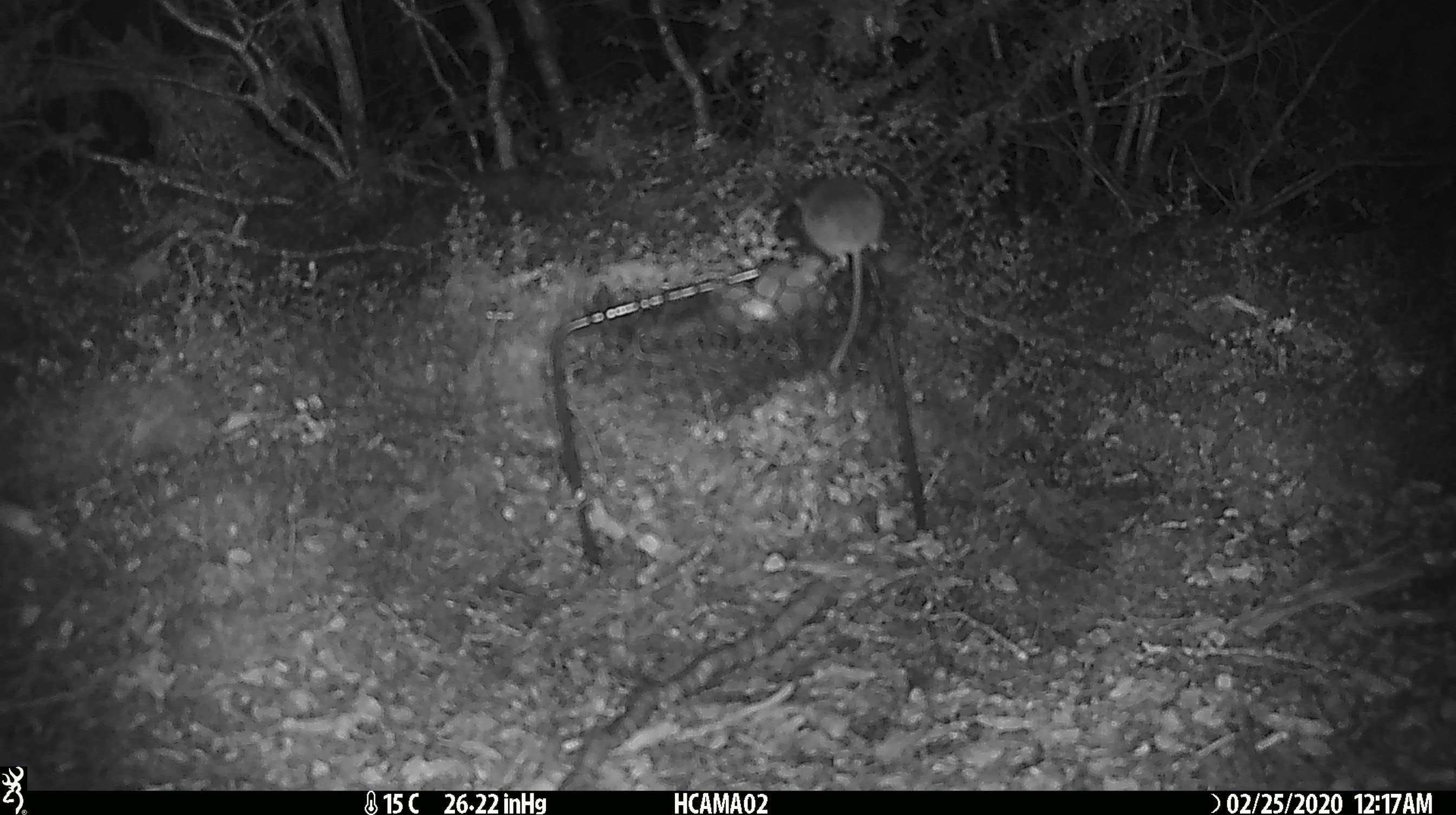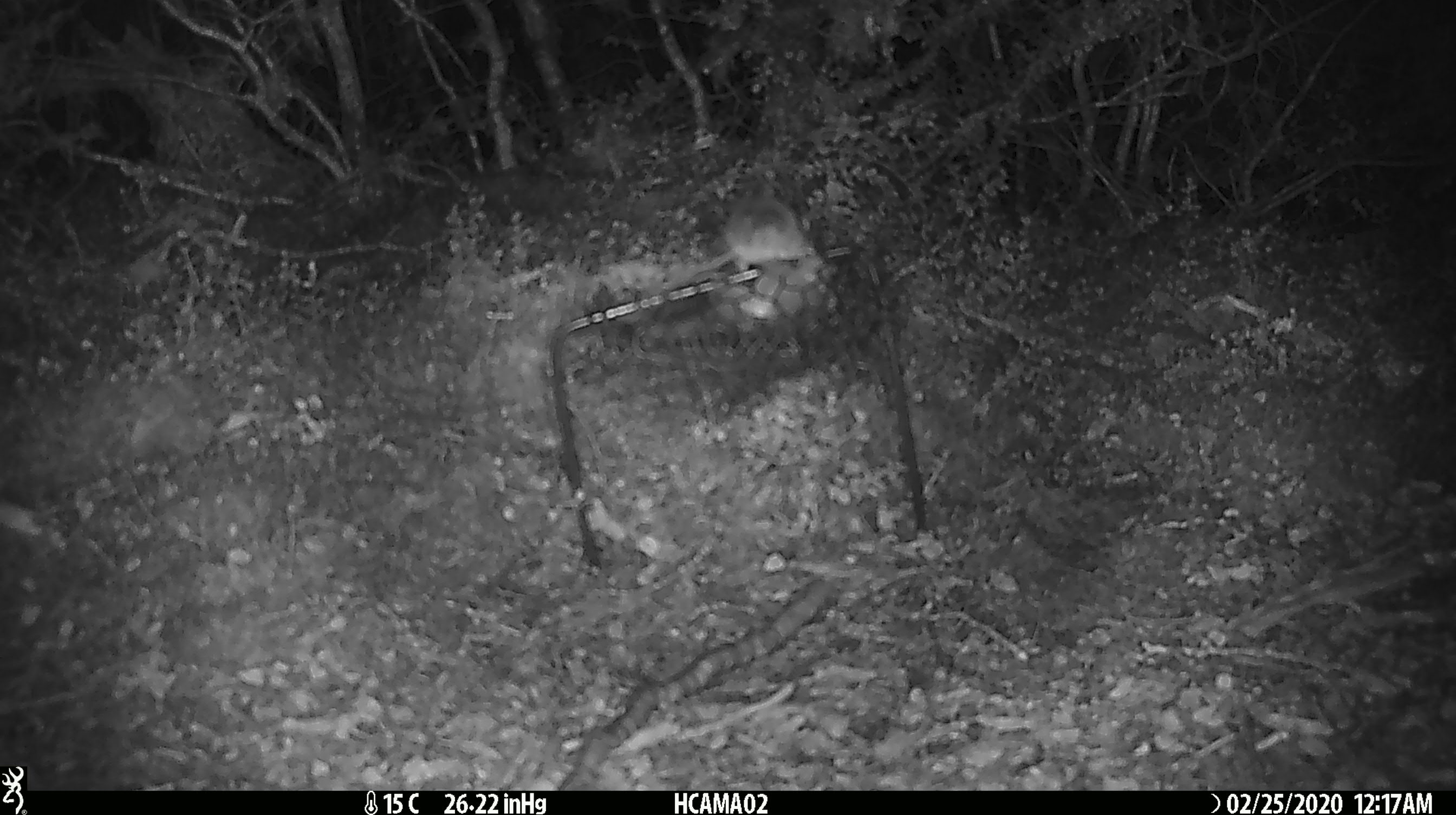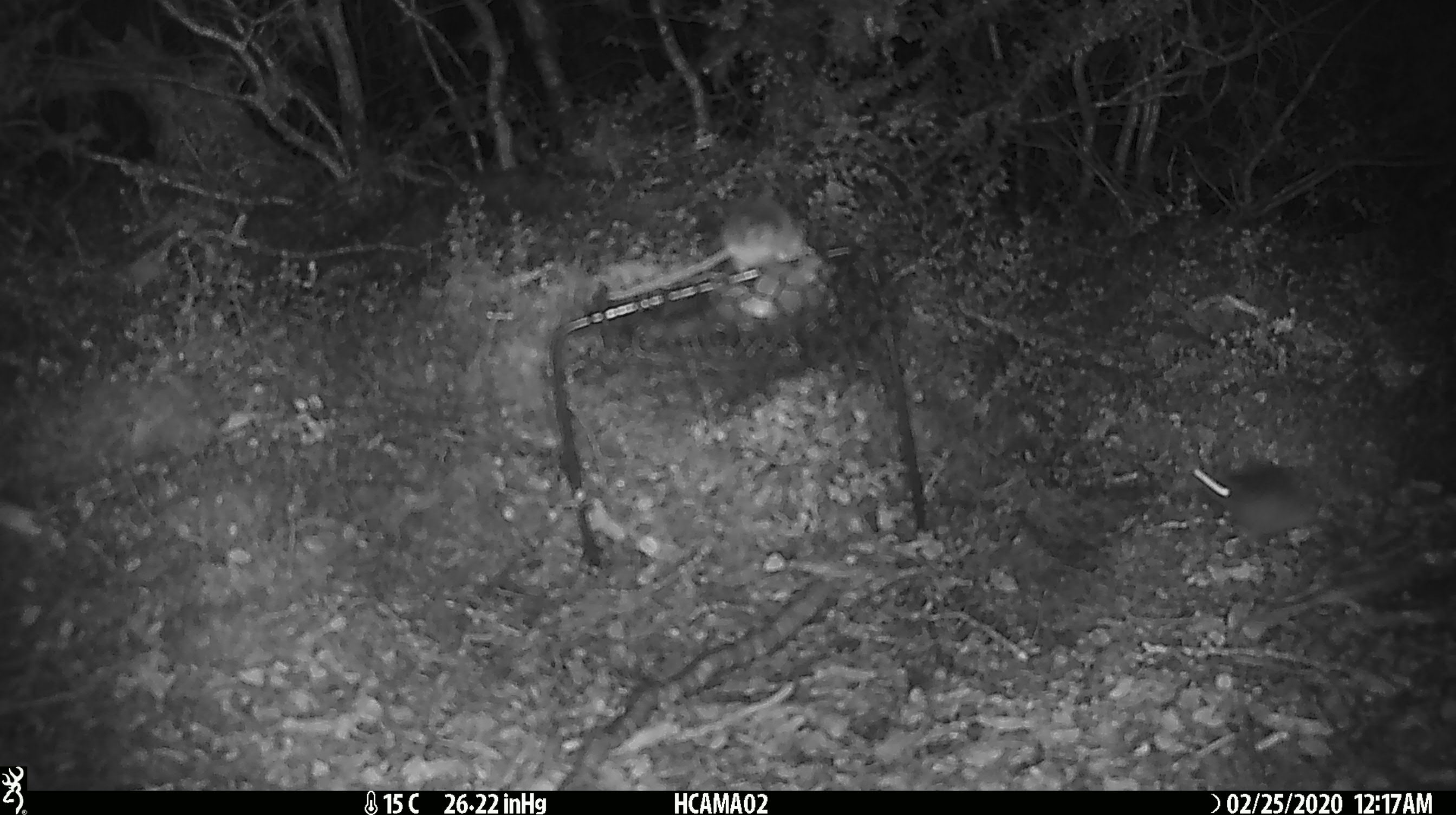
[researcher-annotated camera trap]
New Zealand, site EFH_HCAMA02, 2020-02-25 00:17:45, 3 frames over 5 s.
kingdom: Animalia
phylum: Chordata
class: Mammalia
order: Rodentia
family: Muridae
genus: Mus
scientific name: Mus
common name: mouse